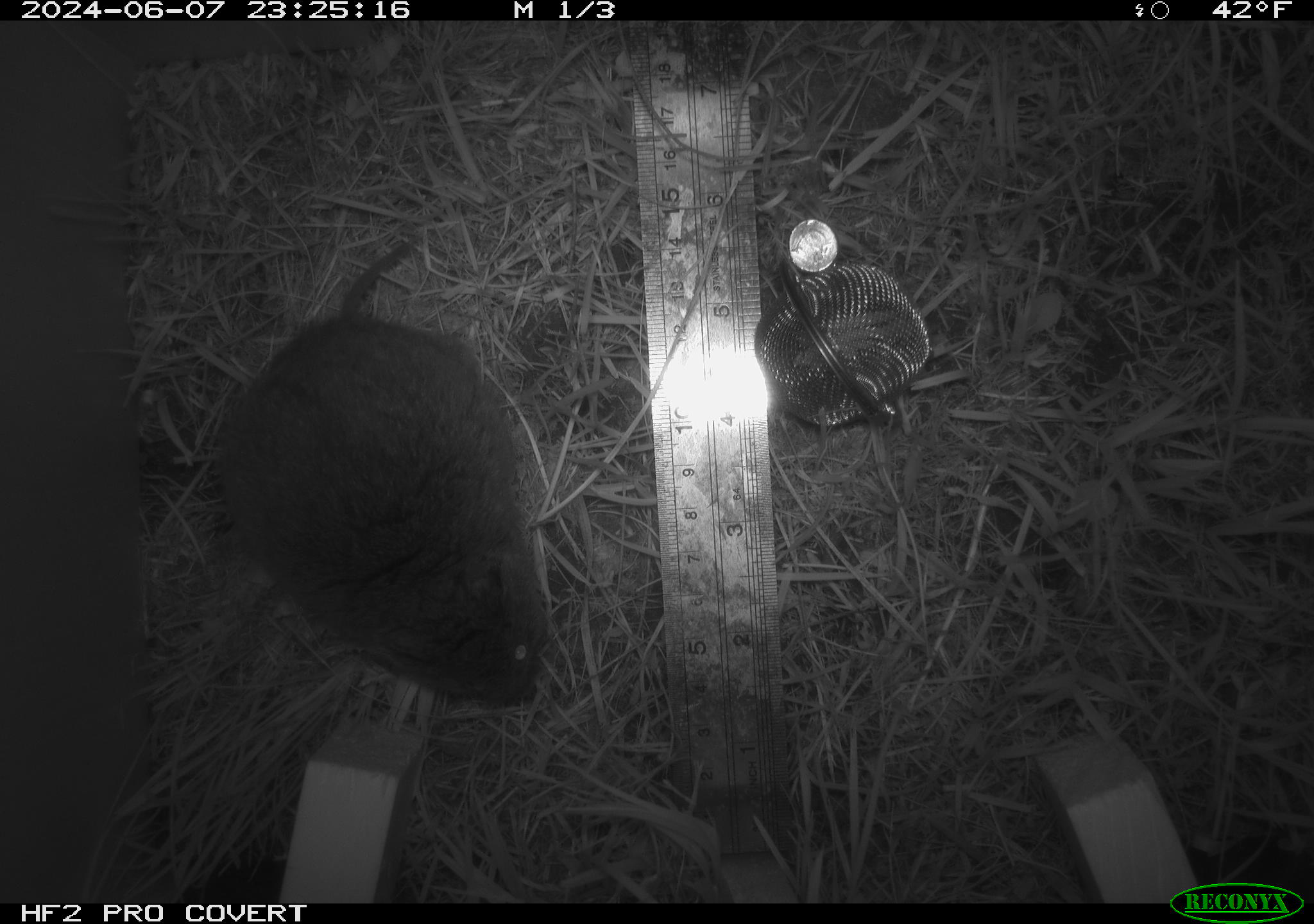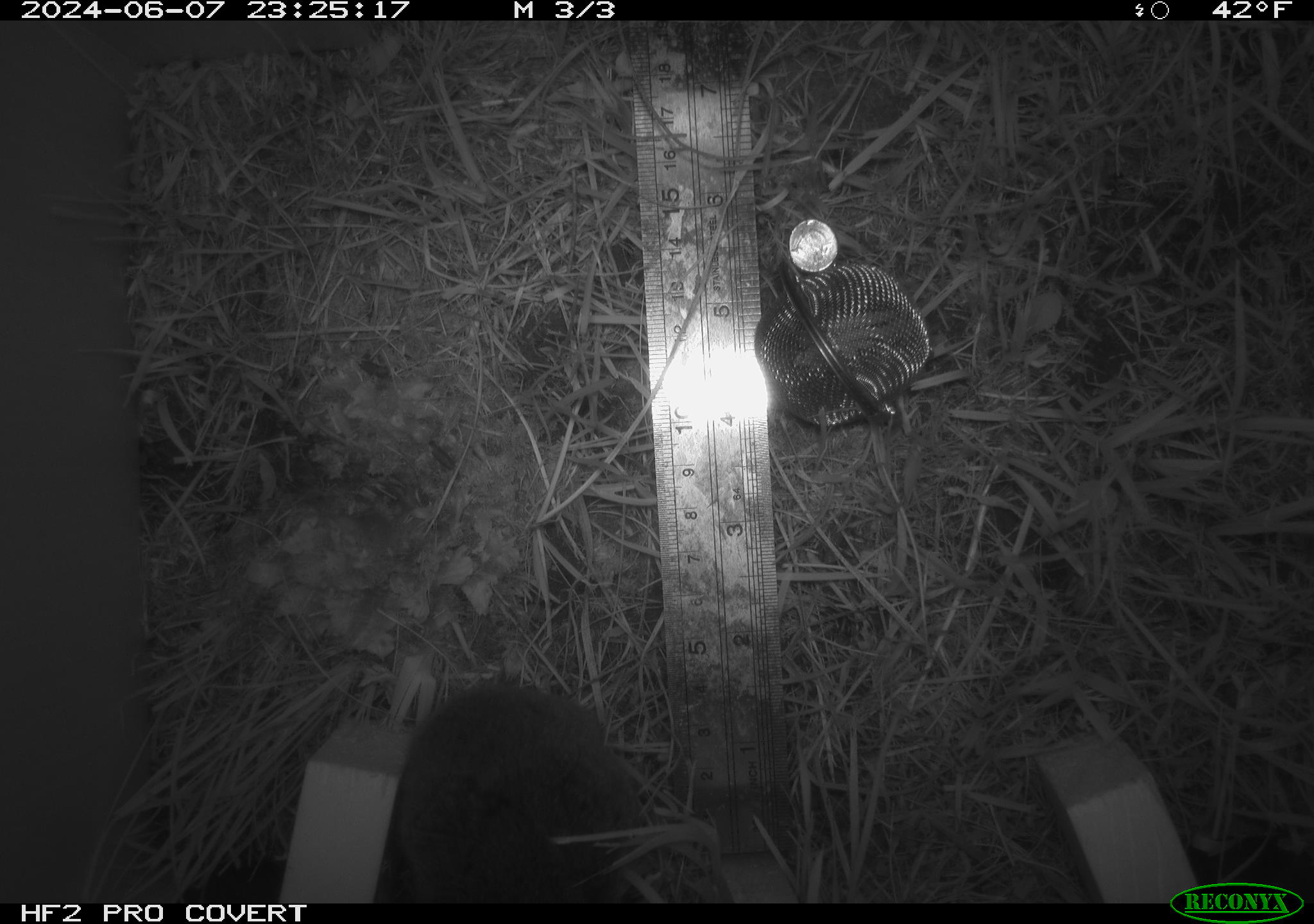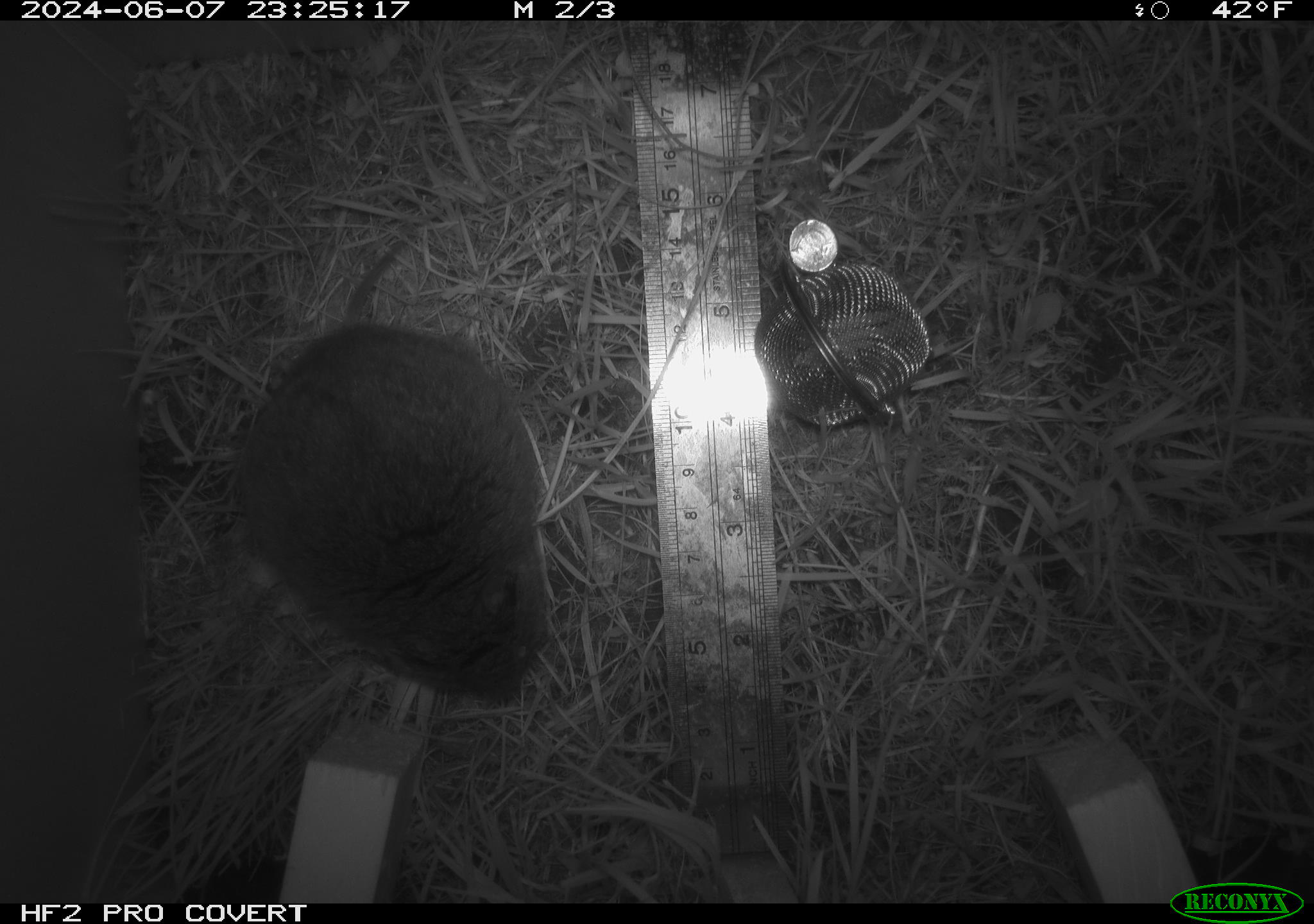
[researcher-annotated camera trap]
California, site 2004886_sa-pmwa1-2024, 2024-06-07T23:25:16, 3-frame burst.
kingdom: Animalia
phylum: Chordata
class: Mammalia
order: Rodentia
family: Cricetidae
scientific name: Arvicolinae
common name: voles, lemmings, and muskrats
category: arvicolinae subfamily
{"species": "arvicolinae subfamily (voles, lemmings, and muskrats) (Arvicolinae)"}